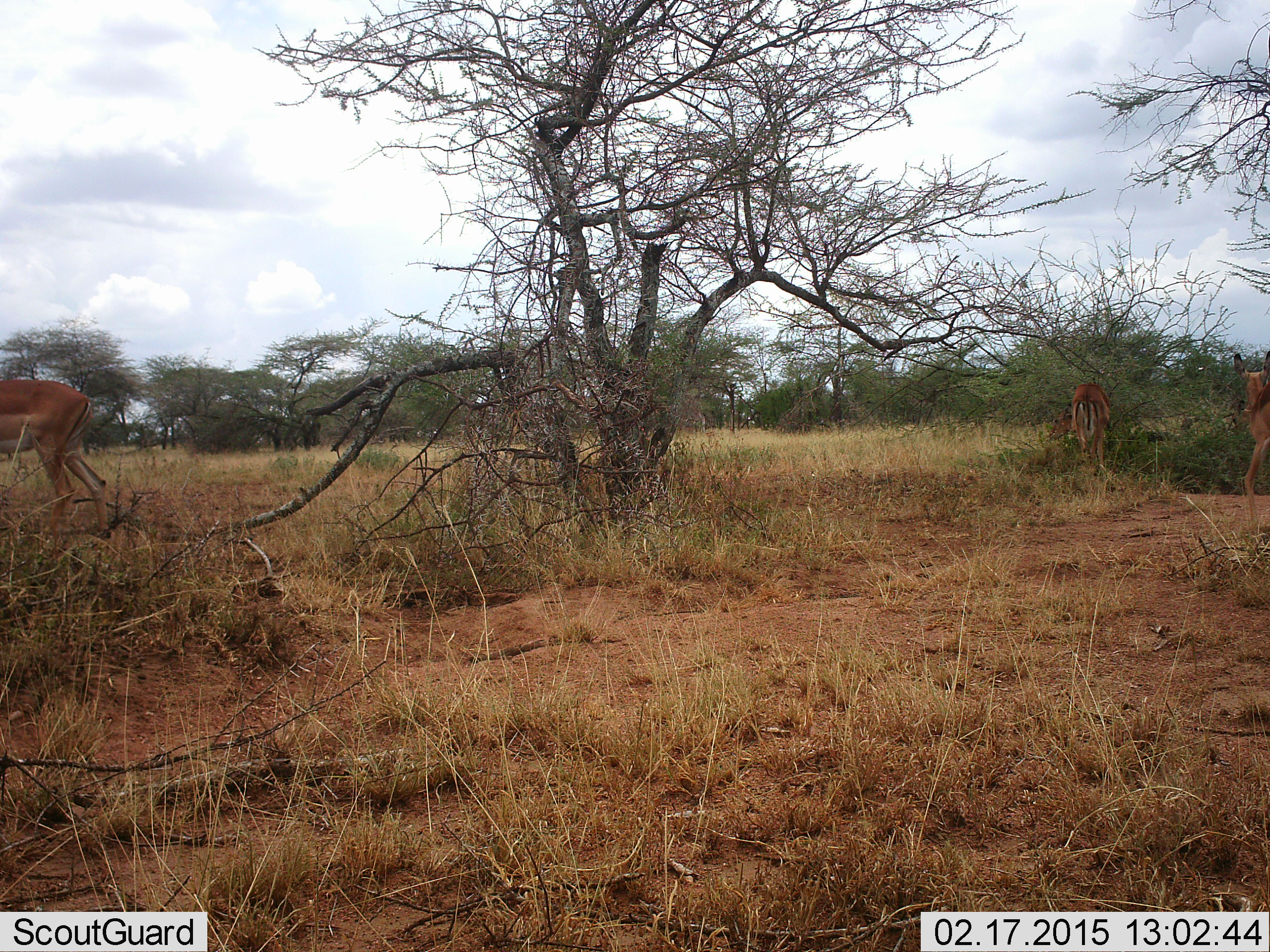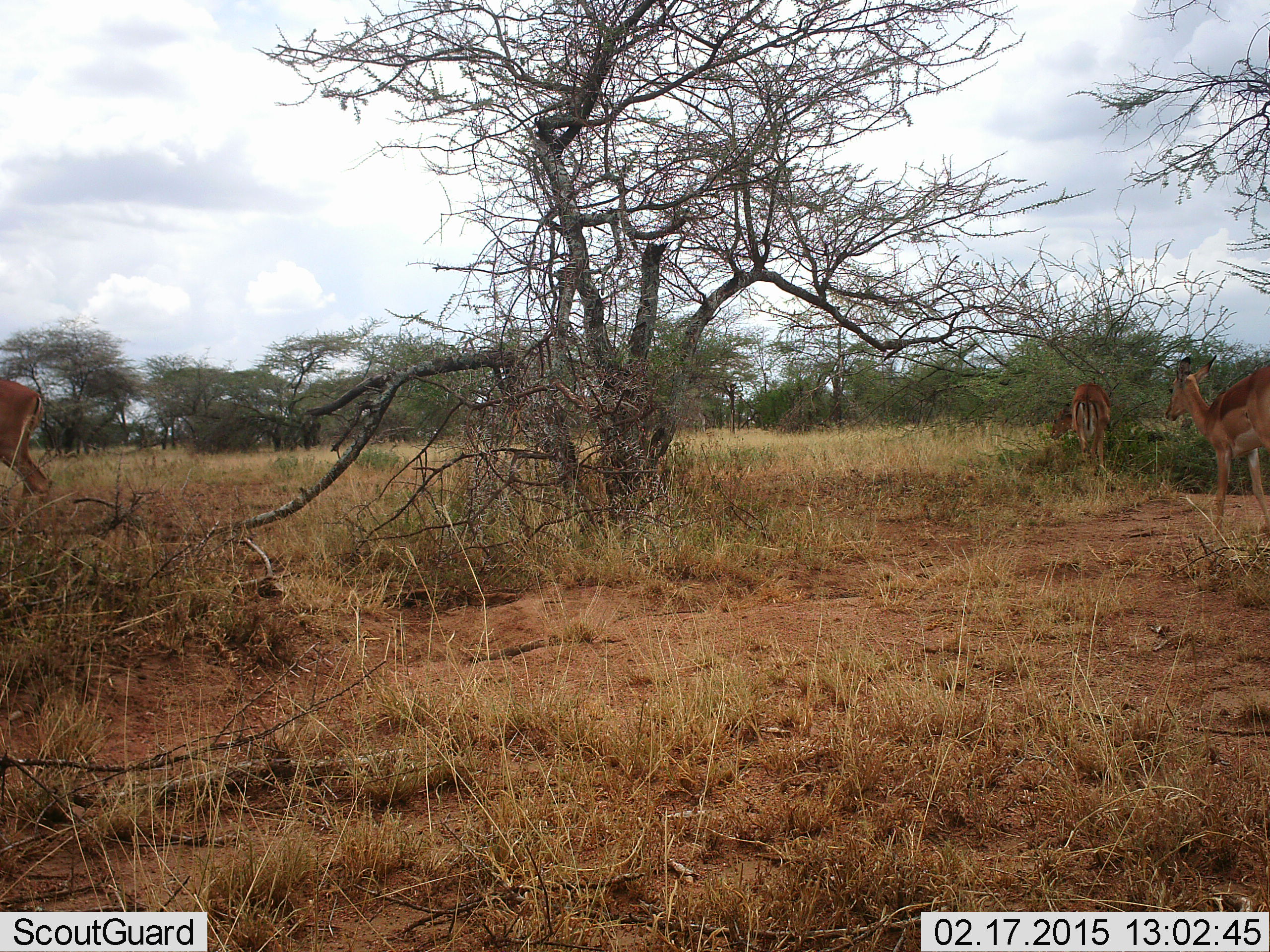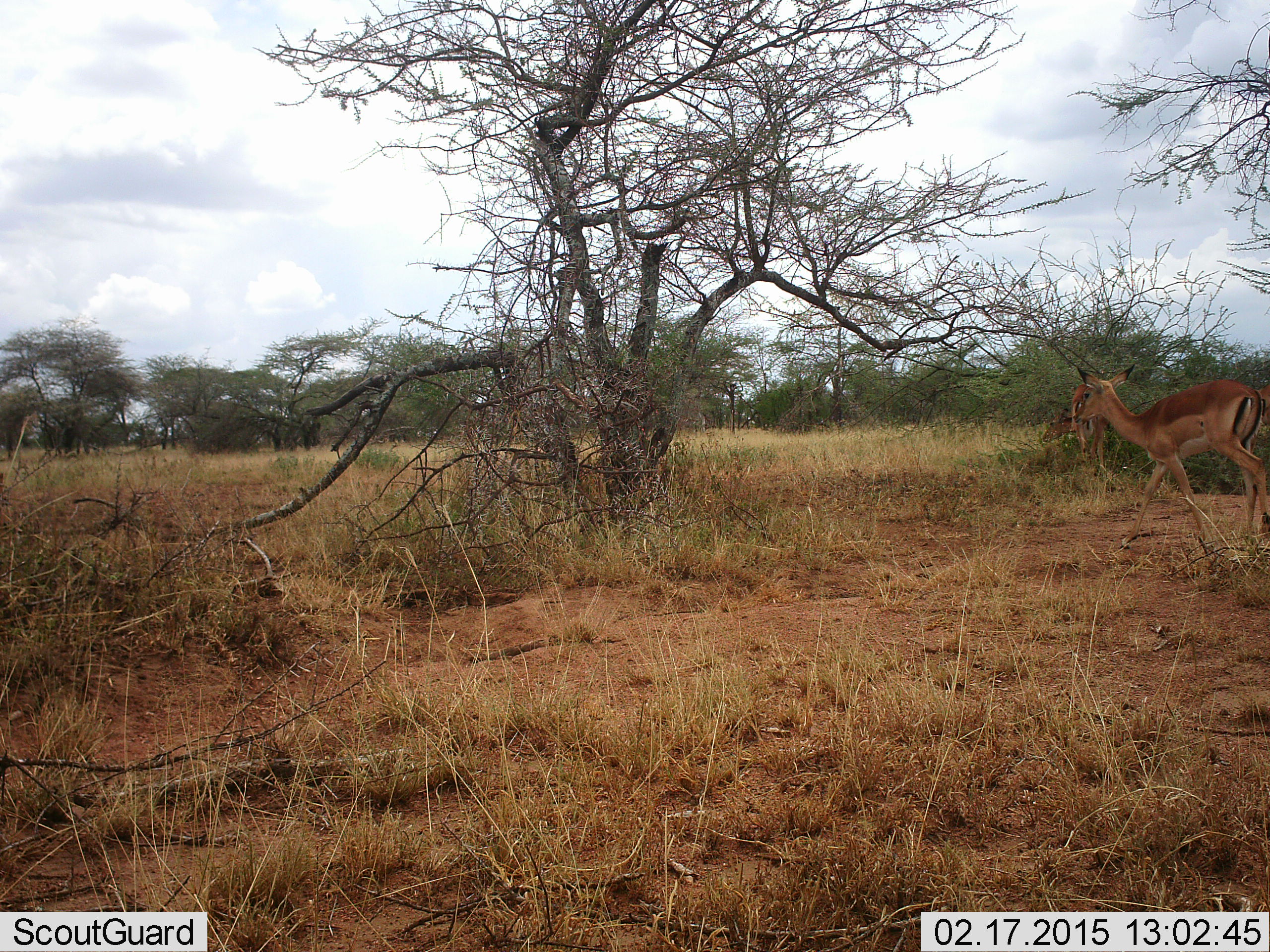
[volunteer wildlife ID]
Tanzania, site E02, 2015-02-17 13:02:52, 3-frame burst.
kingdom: Animalia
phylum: Chordata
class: Mammalia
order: Artiodactyla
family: Bovidae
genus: Aepyceros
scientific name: Aepyceros melampus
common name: impala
Impala (Aepyceros melampus), count 3. Behavior (volunteer vote fractions): standing 40%, resting 0%, moving 100%, interacting 0%. Young present (vote fraction): 0%. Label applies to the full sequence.